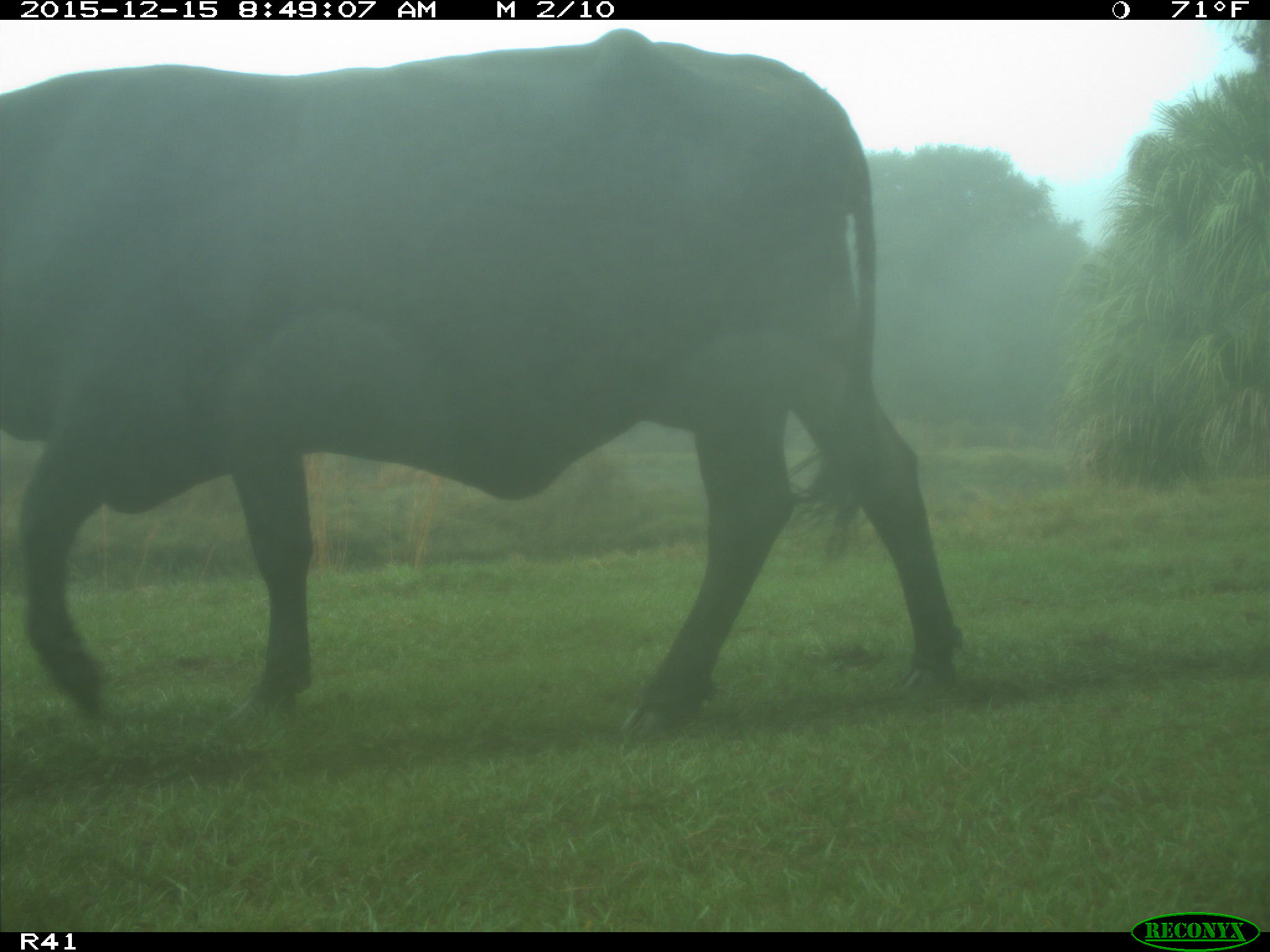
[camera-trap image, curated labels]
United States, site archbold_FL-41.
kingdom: Animalia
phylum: Chordata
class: Mammalia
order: Artiodactyla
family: Bovidae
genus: Bos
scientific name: Bos taurus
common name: domestic cow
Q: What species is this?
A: Bos taurus (domestic cow).